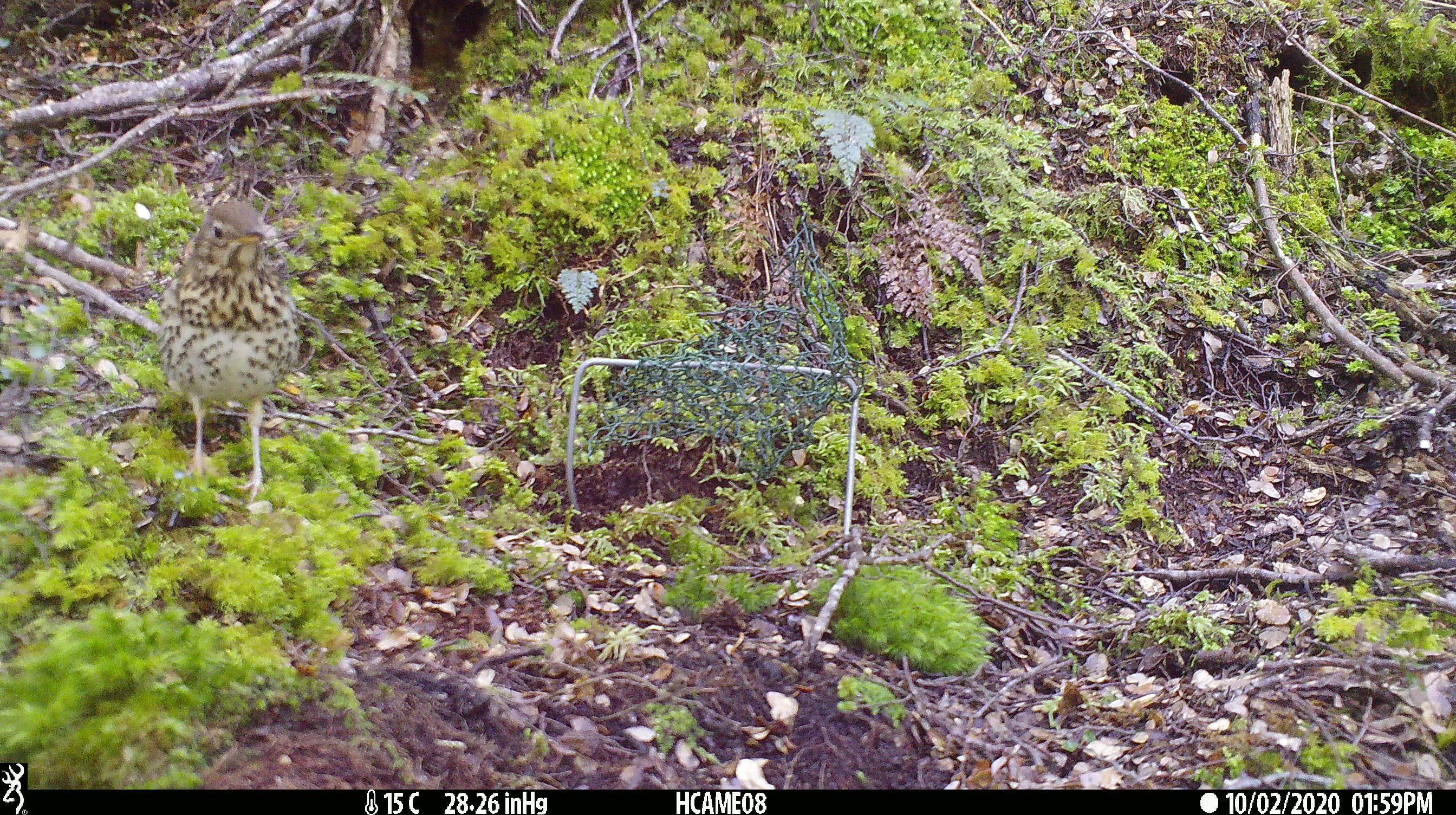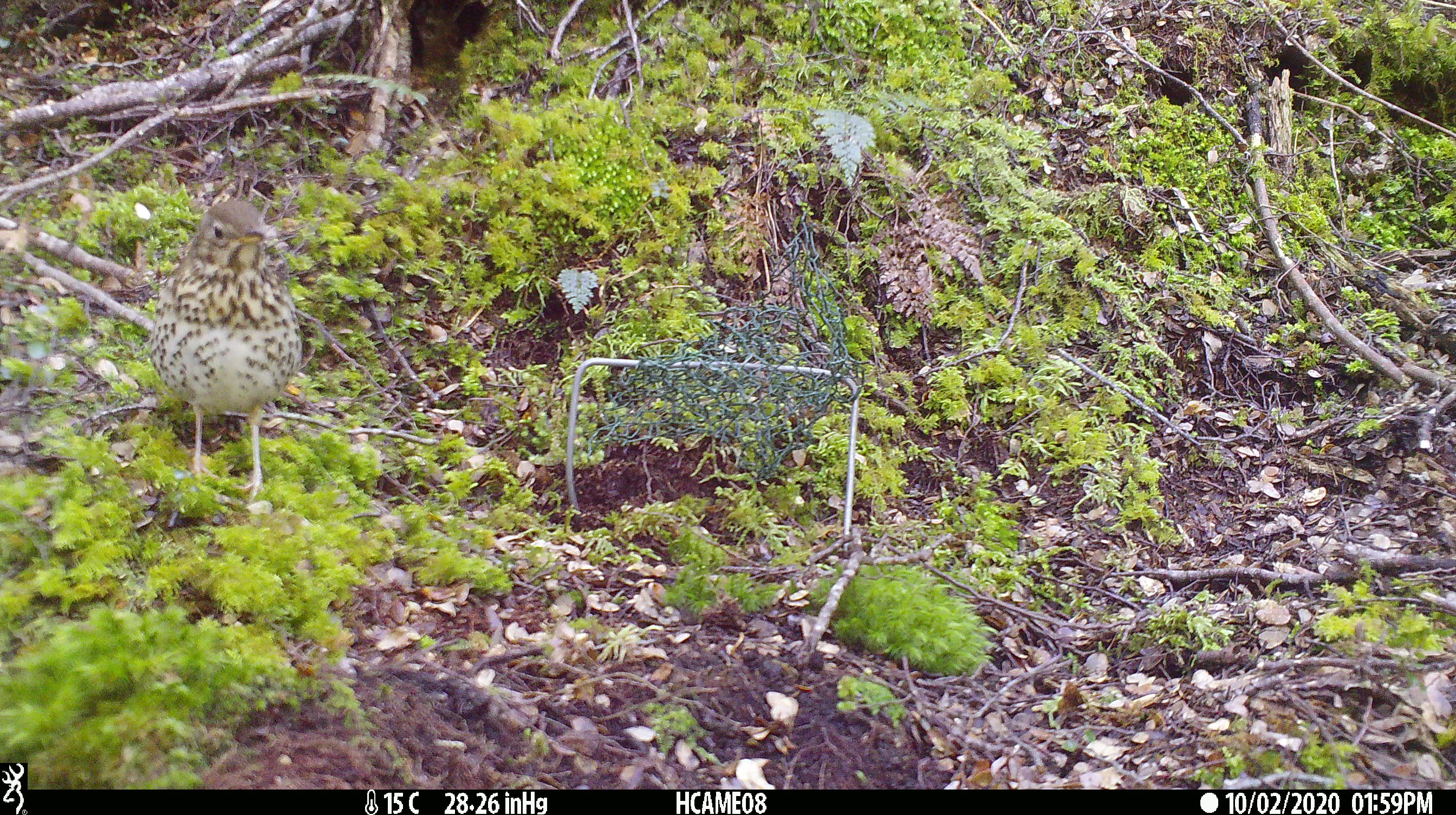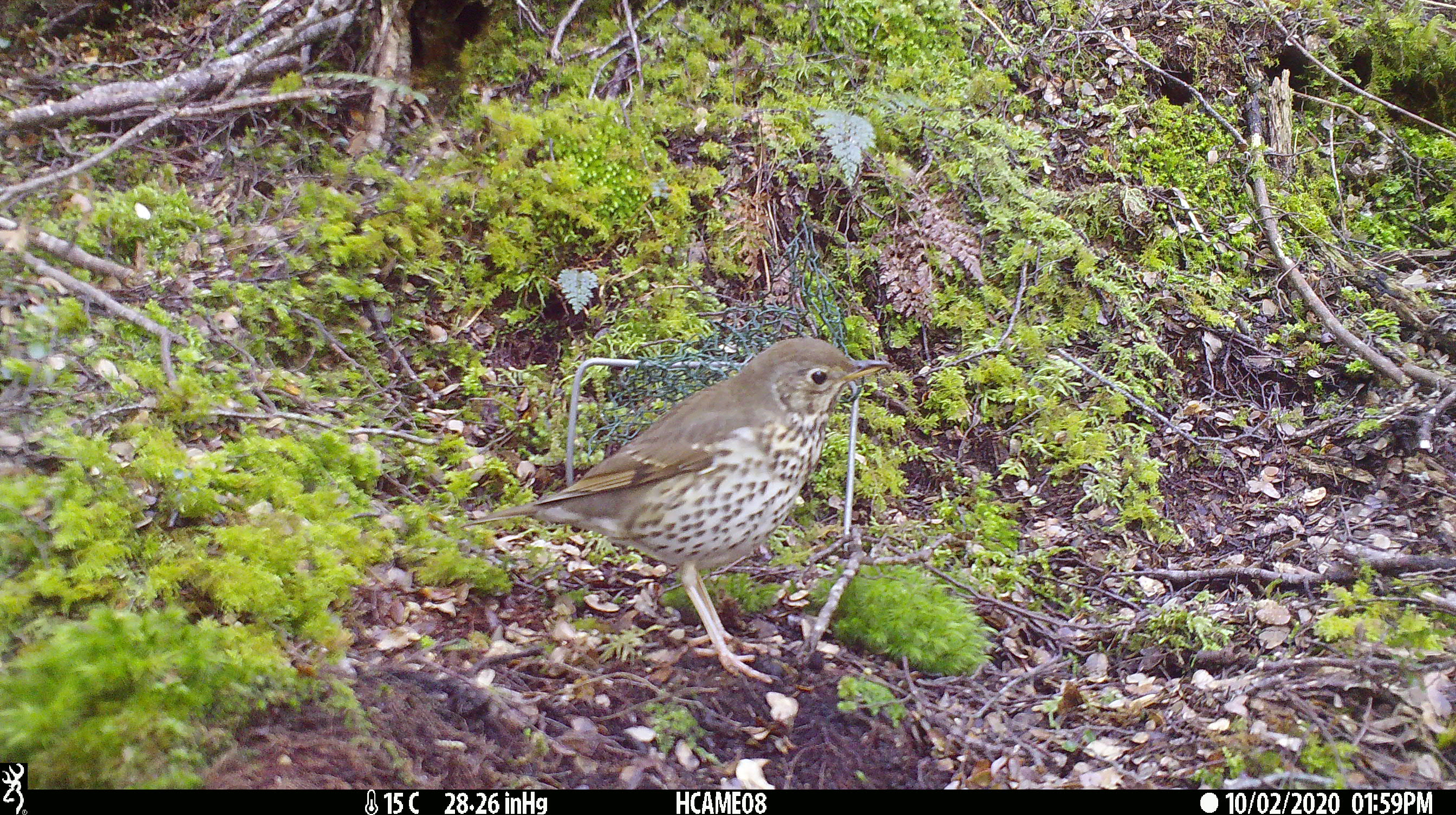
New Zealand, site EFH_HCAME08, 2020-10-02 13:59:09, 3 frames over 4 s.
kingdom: Animalia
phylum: Chordata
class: Aves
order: Passeriformes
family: Turdidae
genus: Turdus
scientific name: Turdus philomelos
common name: song thrush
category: thrush